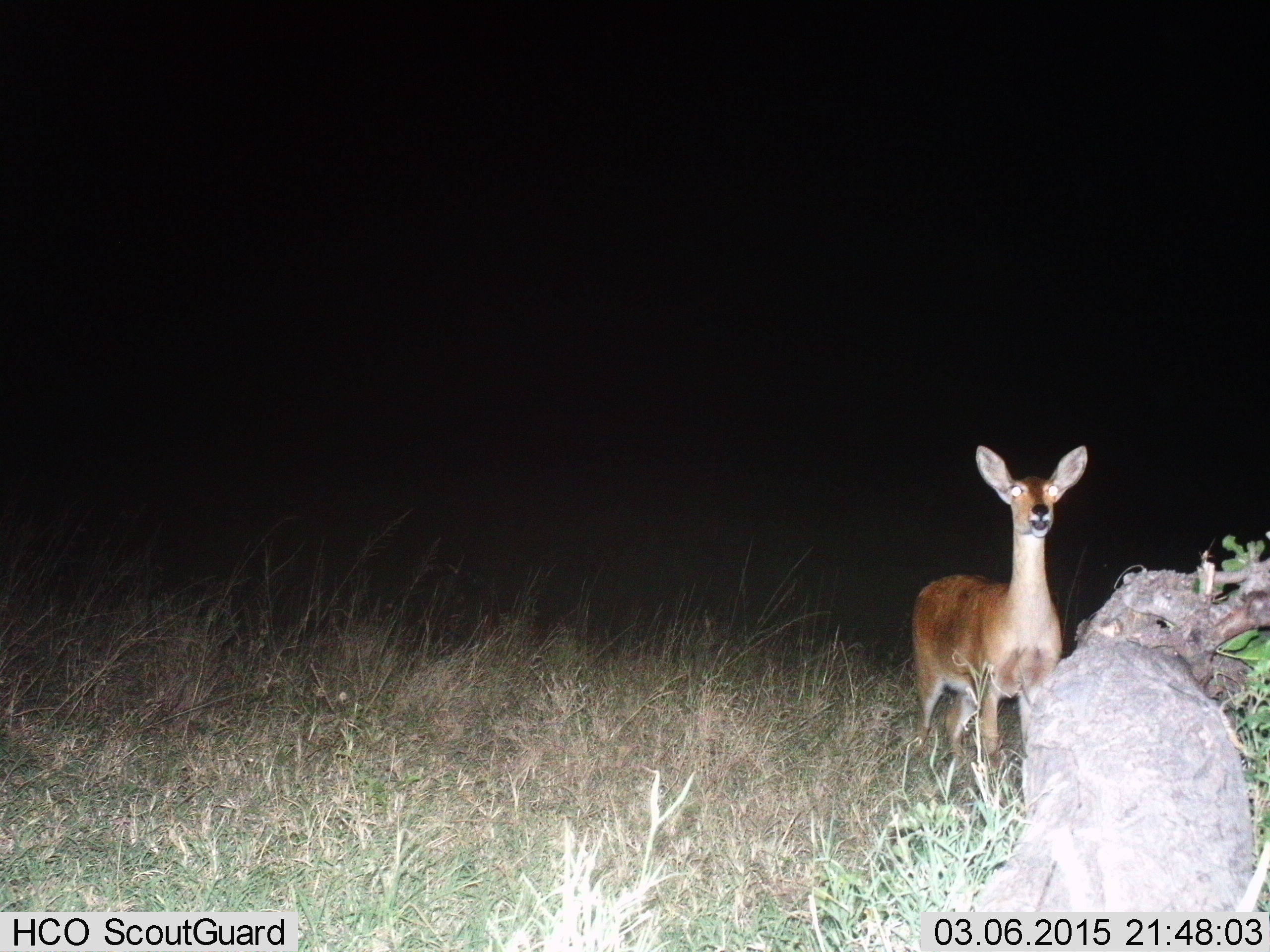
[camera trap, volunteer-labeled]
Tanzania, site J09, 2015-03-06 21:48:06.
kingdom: Animalia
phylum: Chordata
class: Mammalia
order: Artiodactyla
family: Bovidae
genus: Redunca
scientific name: Redunca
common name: reedbuck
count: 1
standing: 100%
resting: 0%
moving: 0%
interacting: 0%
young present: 0%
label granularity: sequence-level